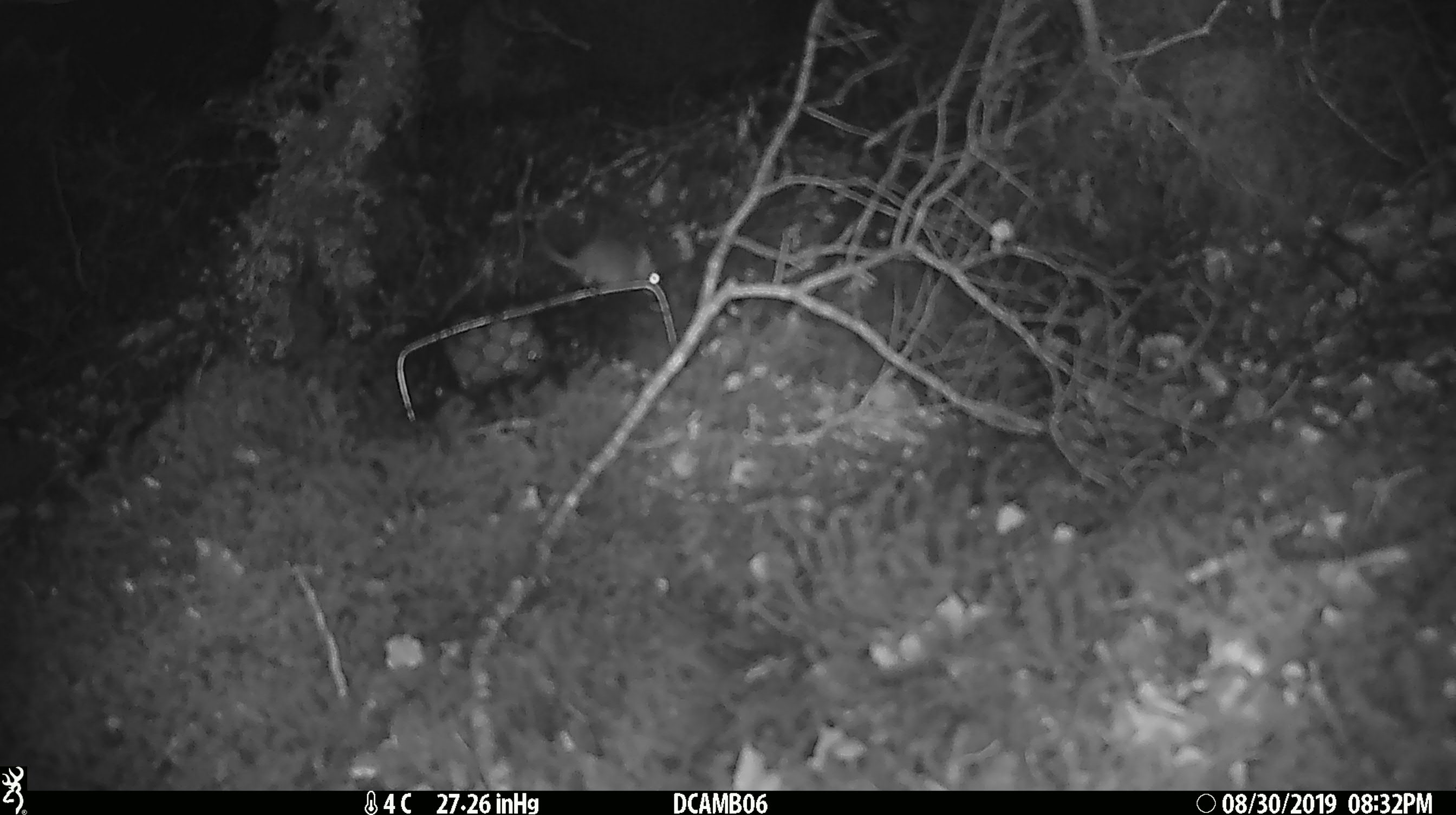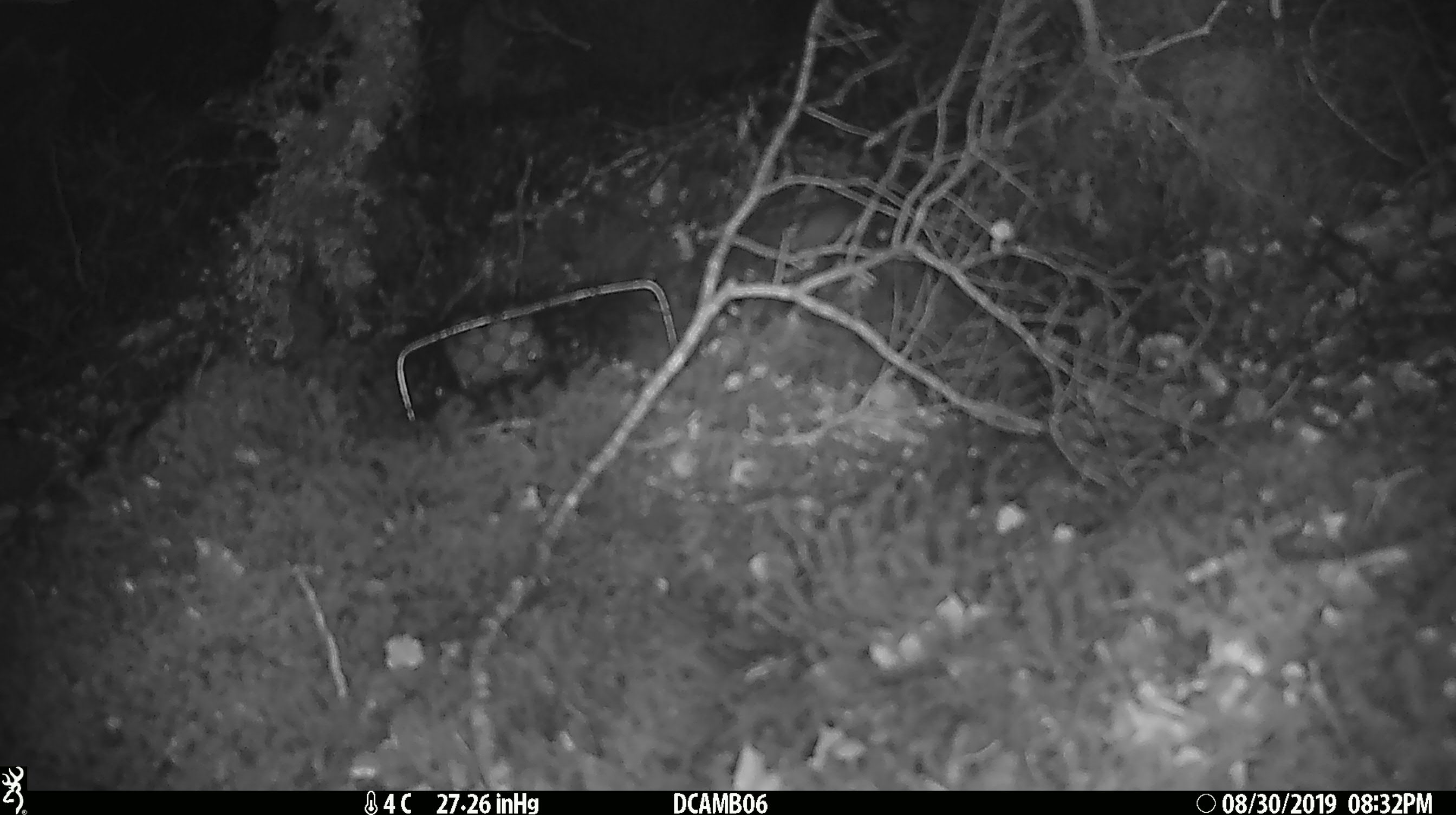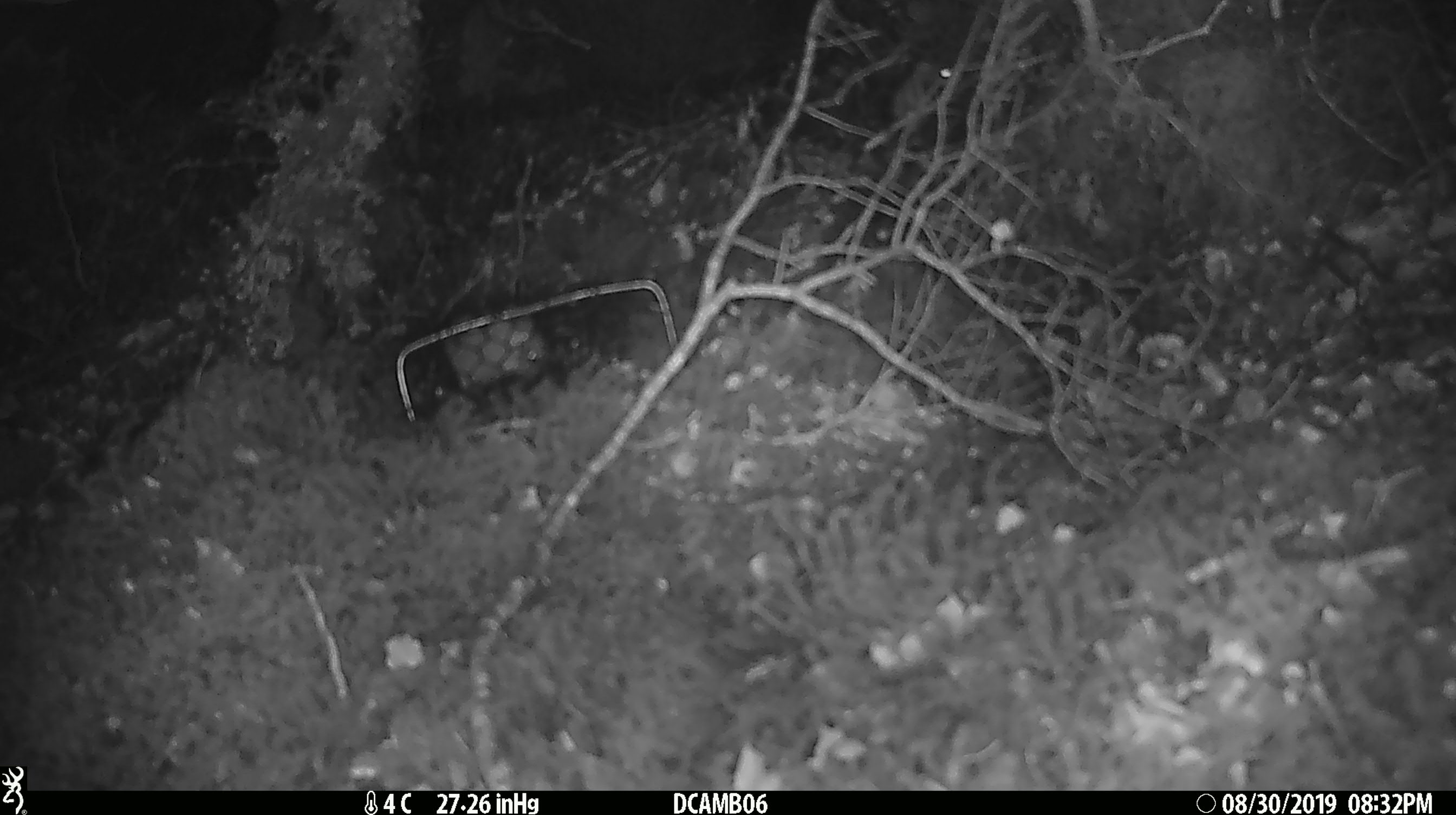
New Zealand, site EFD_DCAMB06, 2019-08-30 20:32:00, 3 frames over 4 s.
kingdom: Animalia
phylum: Chordata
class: Mammalia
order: Rodentia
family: Muridae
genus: Mus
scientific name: Mus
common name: mouse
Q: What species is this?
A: Mouse (Mus).